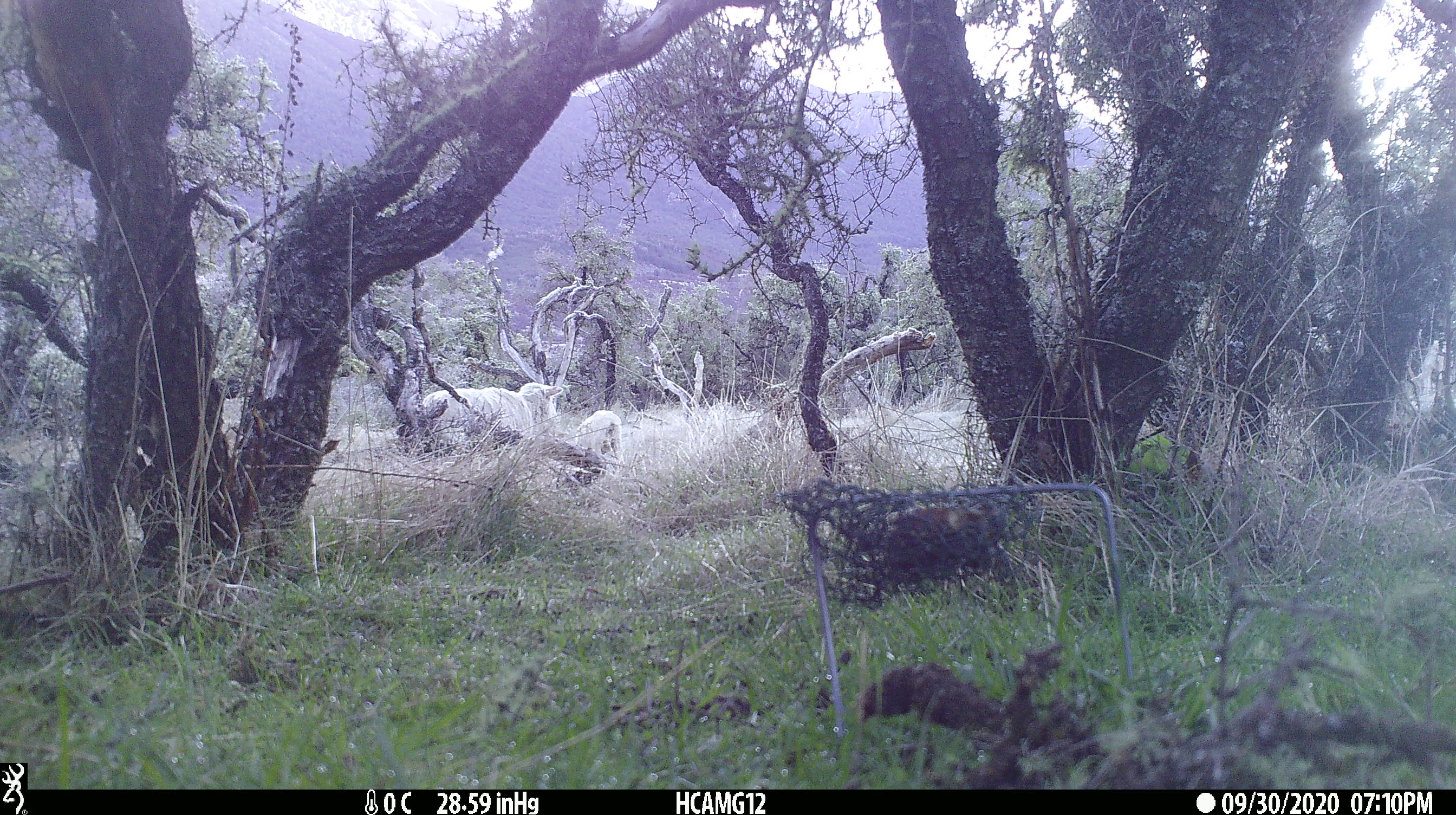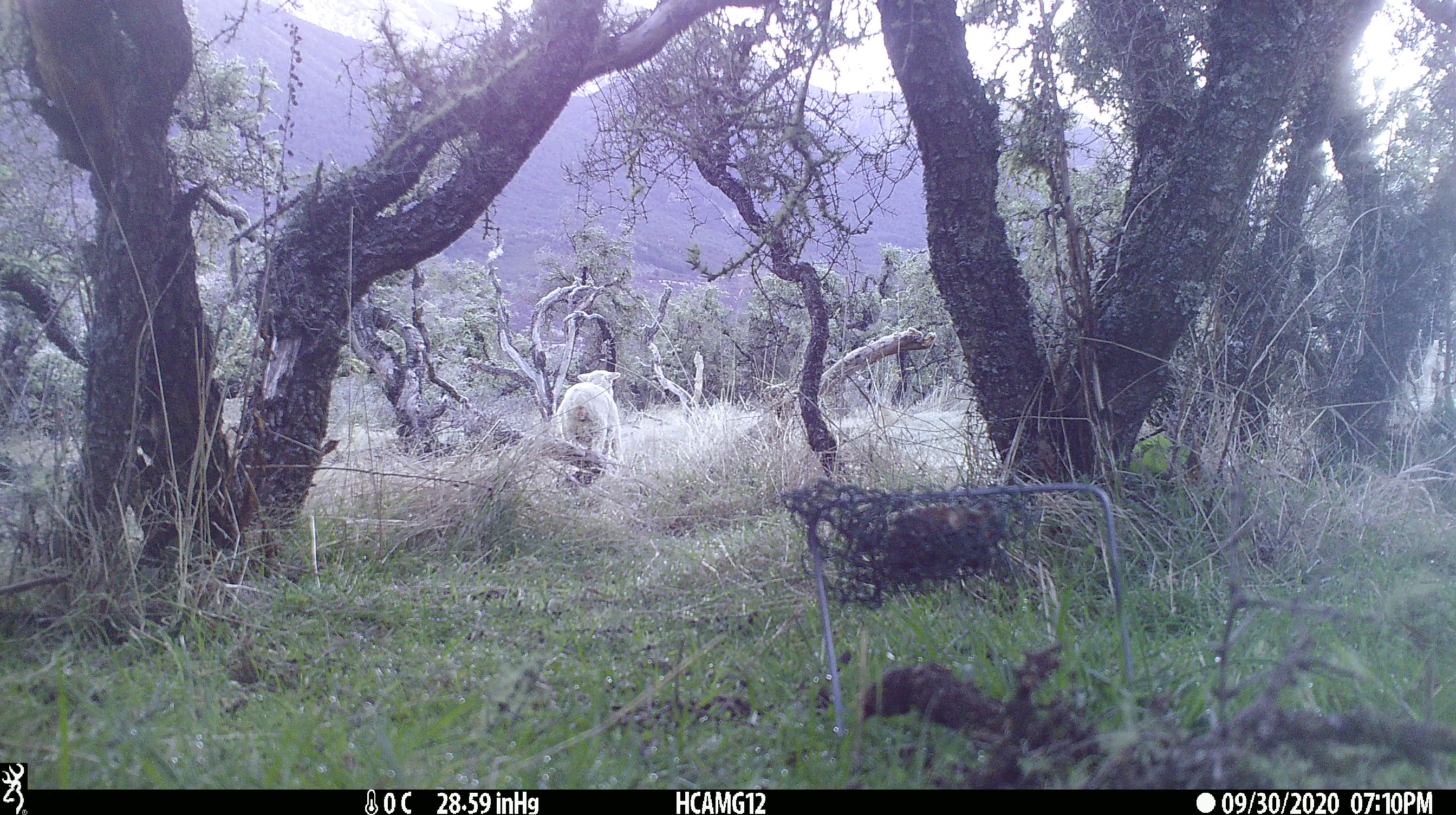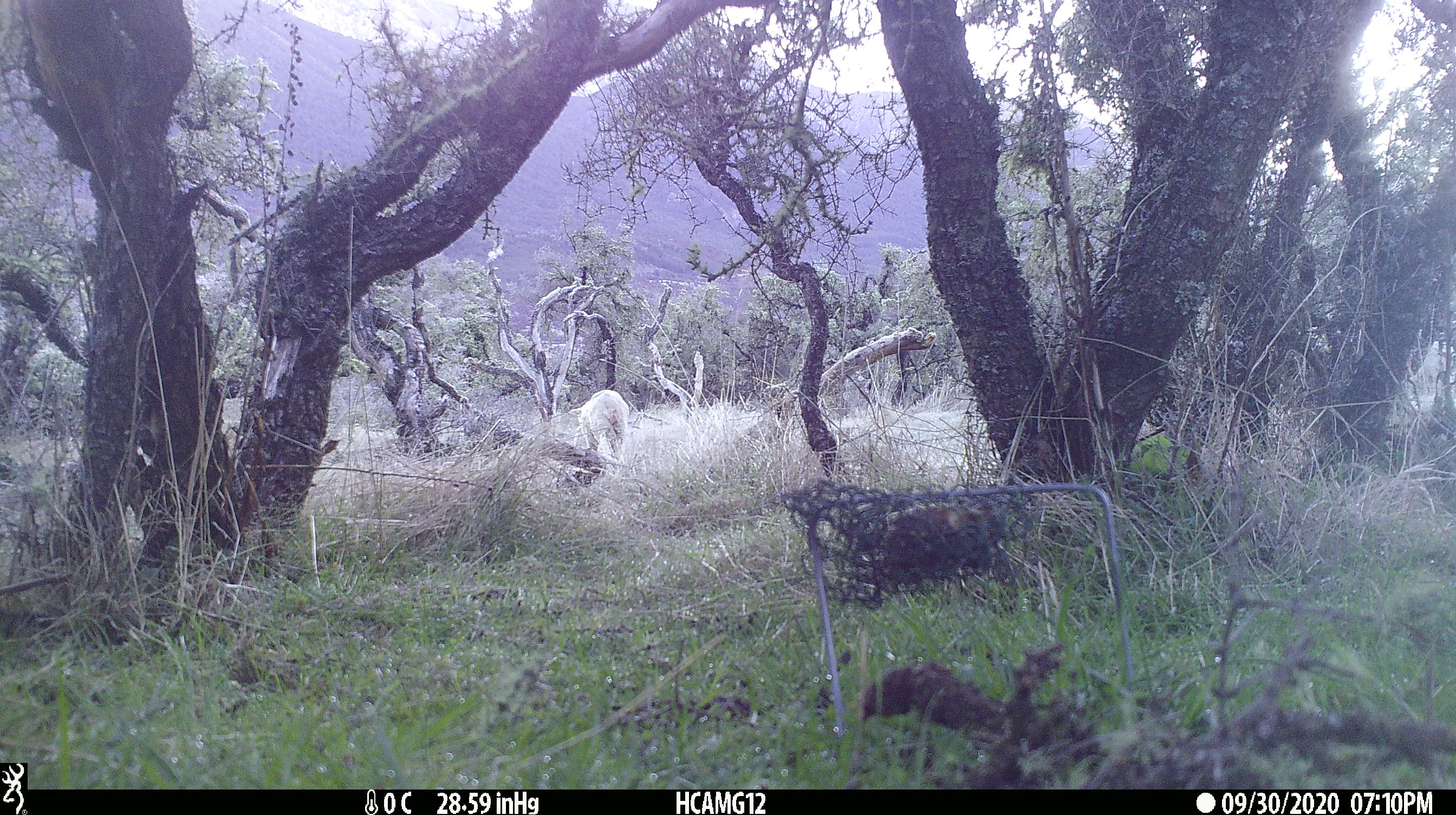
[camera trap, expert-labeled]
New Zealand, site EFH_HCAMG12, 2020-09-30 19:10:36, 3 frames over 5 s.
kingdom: Animalia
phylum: Chordata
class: Mammalia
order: Artiodactyla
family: Bovidae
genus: Ovis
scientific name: Ovis aries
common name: domestic sheep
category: sheep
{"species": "sheep (domestic sheep) (Ovis aries)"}